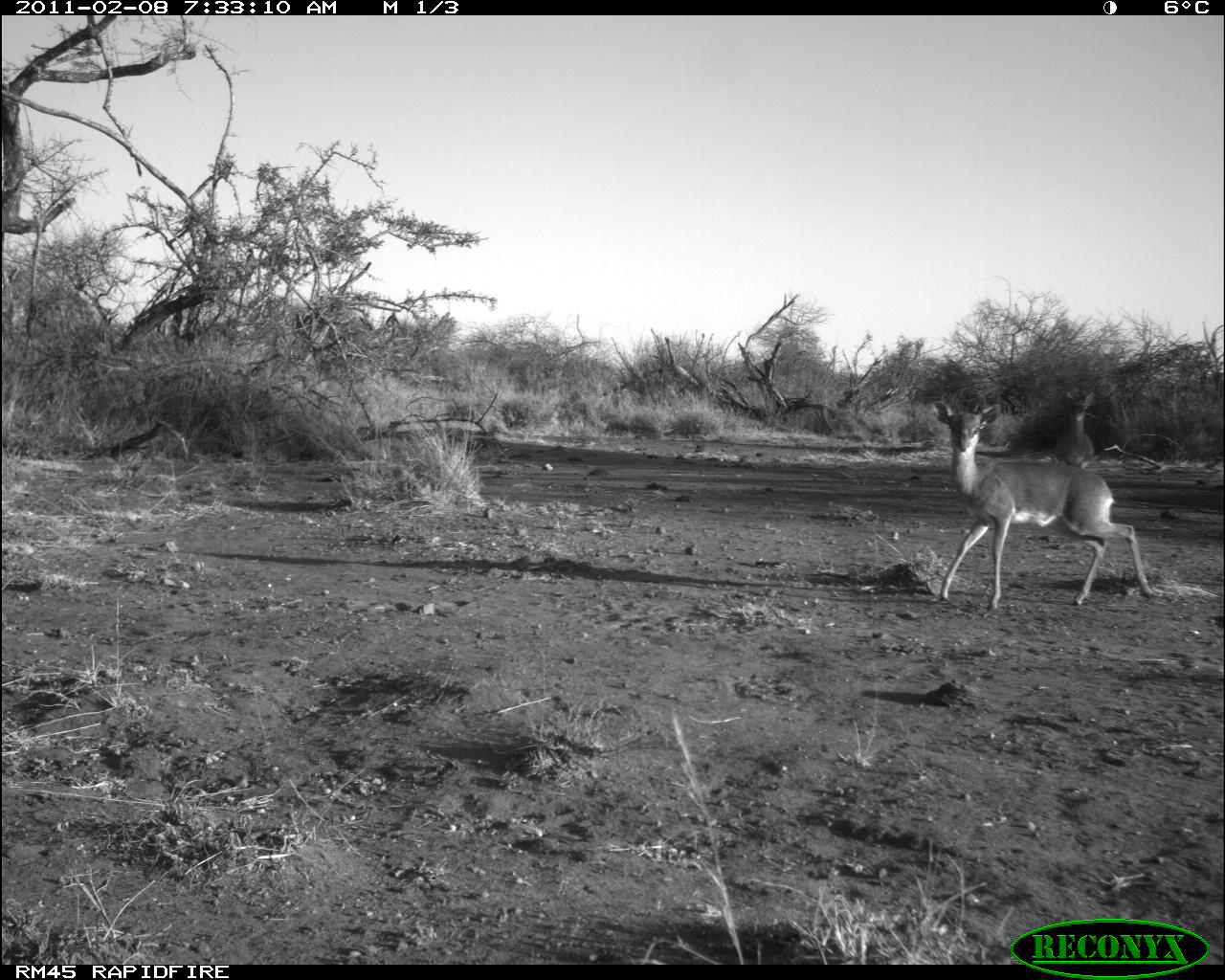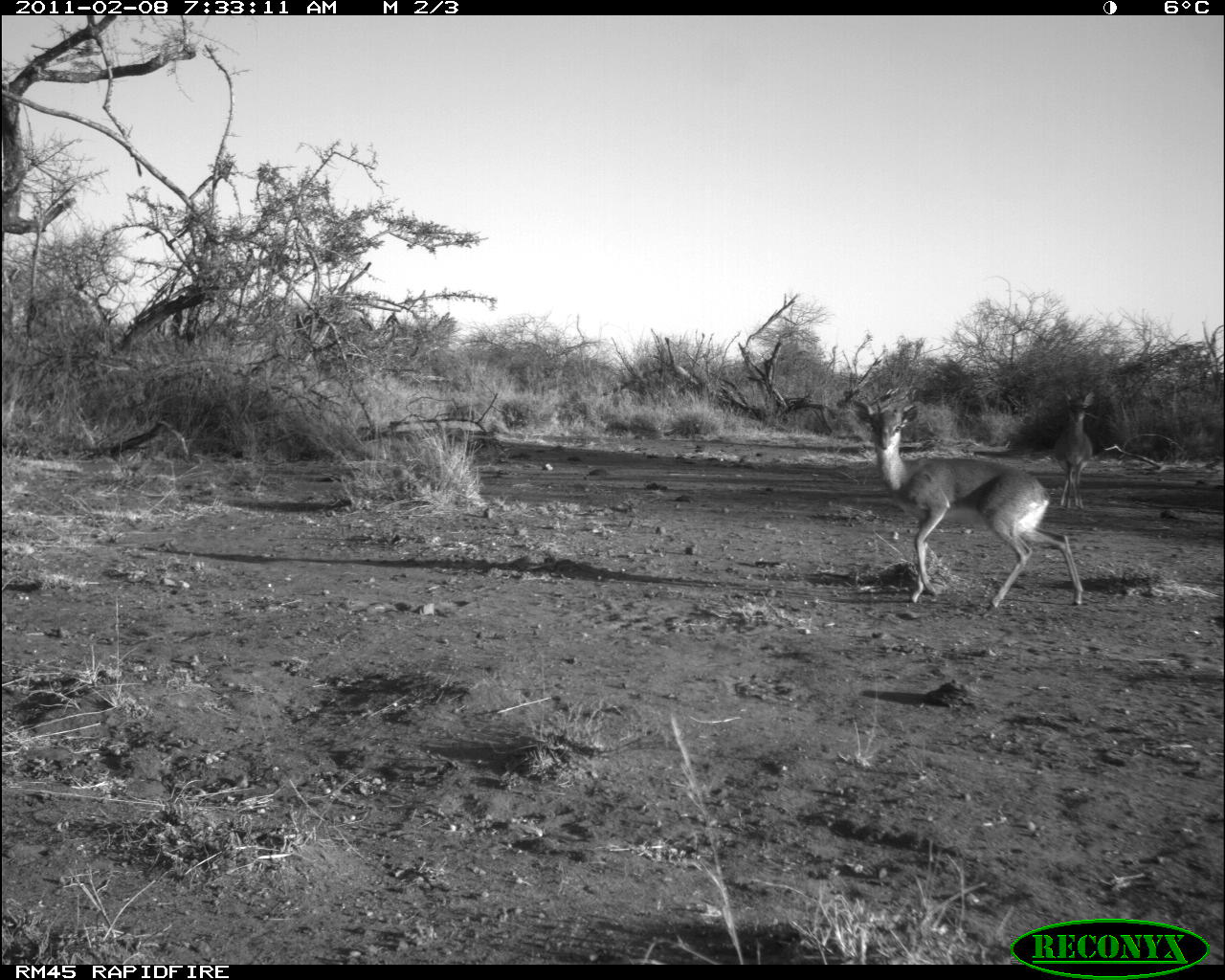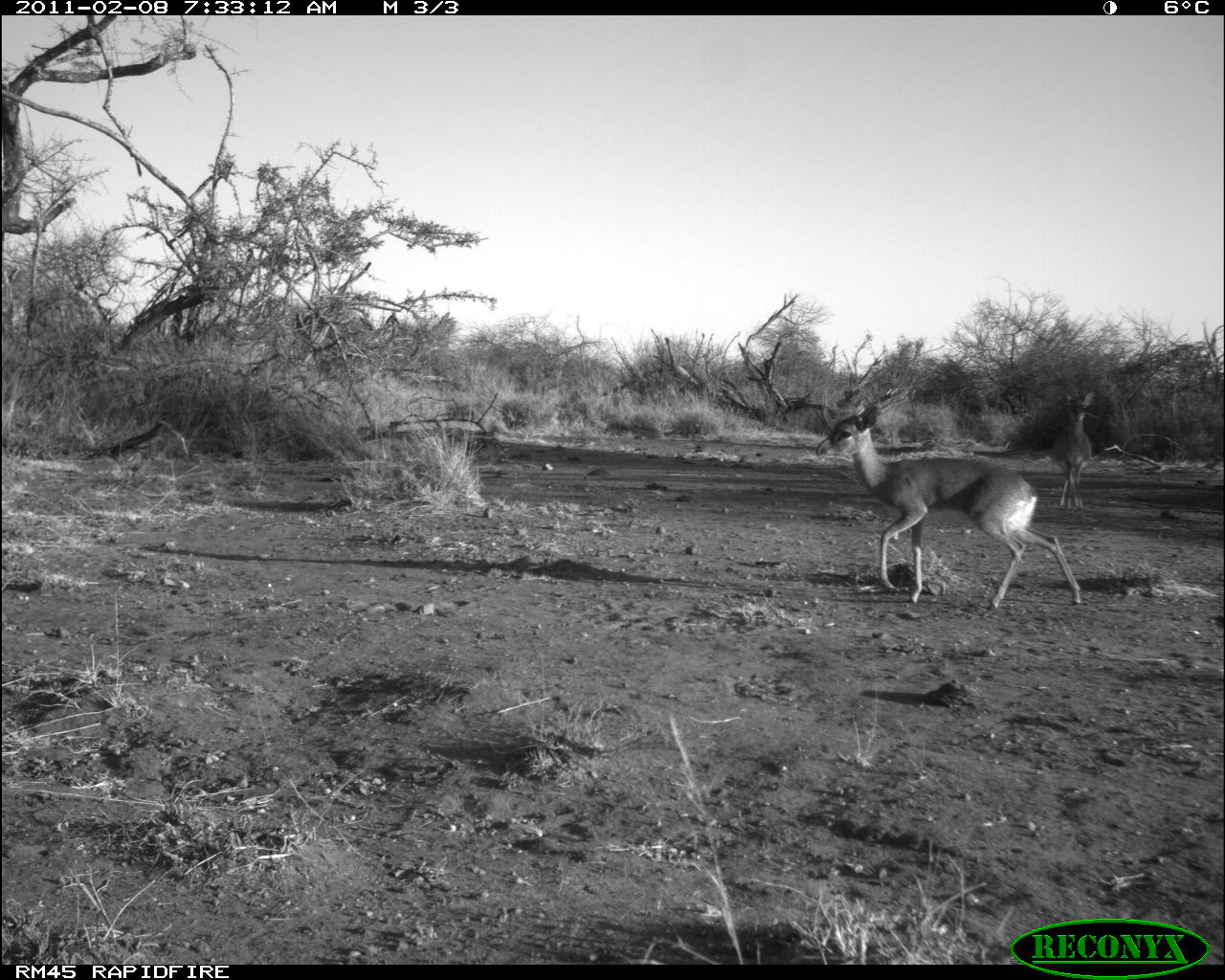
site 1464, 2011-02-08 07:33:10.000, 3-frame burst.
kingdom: Animalia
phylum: Chordata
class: Mammalia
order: Artiodactyla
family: Bovidae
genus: Madoqua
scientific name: Madoqua guentheri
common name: günther's dik-dik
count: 2